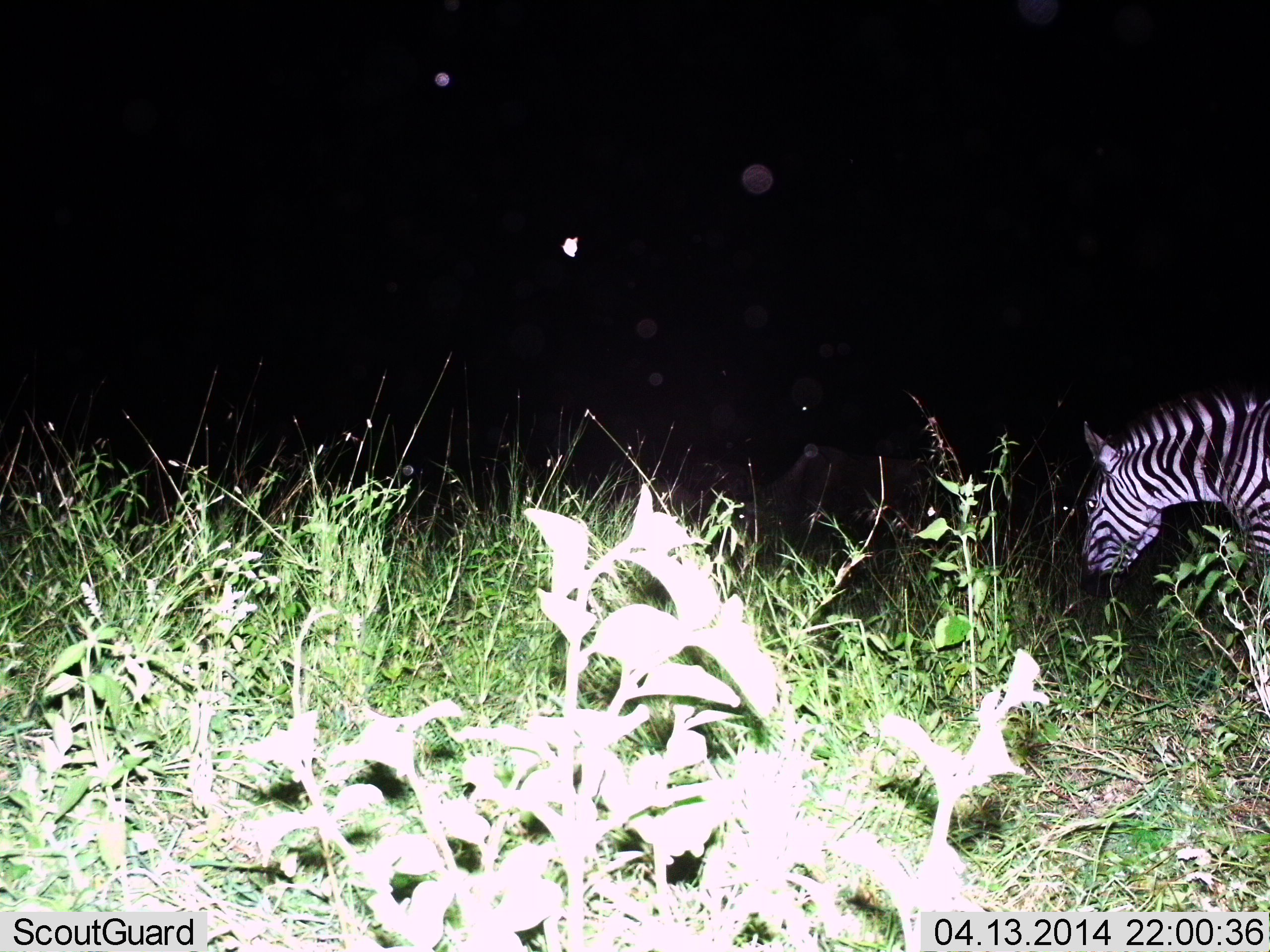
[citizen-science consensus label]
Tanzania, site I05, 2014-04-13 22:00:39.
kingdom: Animalia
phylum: Chordata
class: Mammalia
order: Perissodactyla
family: Equidae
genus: Equus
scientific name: Equus quagga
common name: plains zebra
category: zebra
Zebra (plains zebra) (Equus quagga), count 1. Behavior (volunteer vote fractions): standing 27%, resting 0%, moving 27%, interacting 0%. Young present (vote fraction): 0%. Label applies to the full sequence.